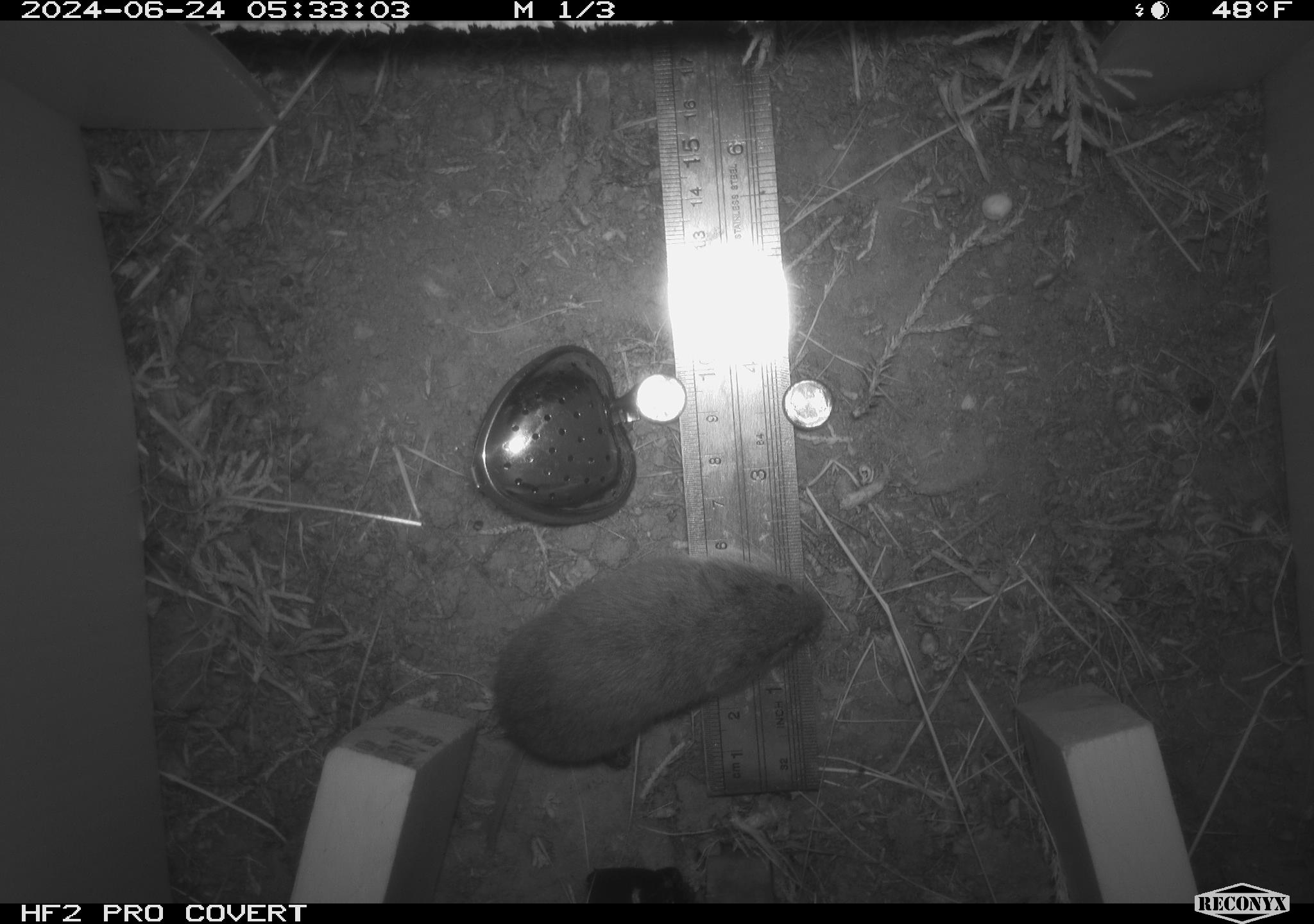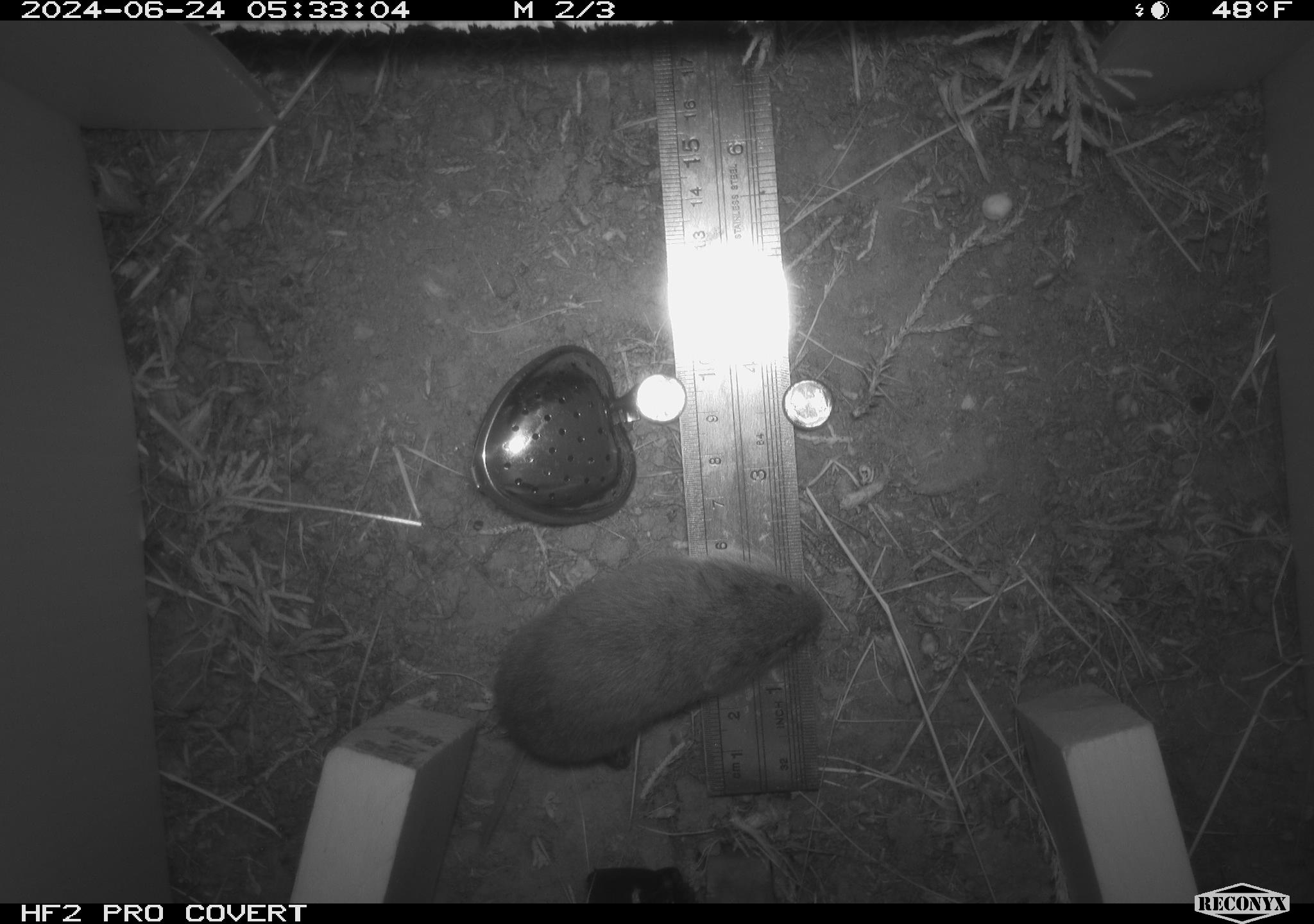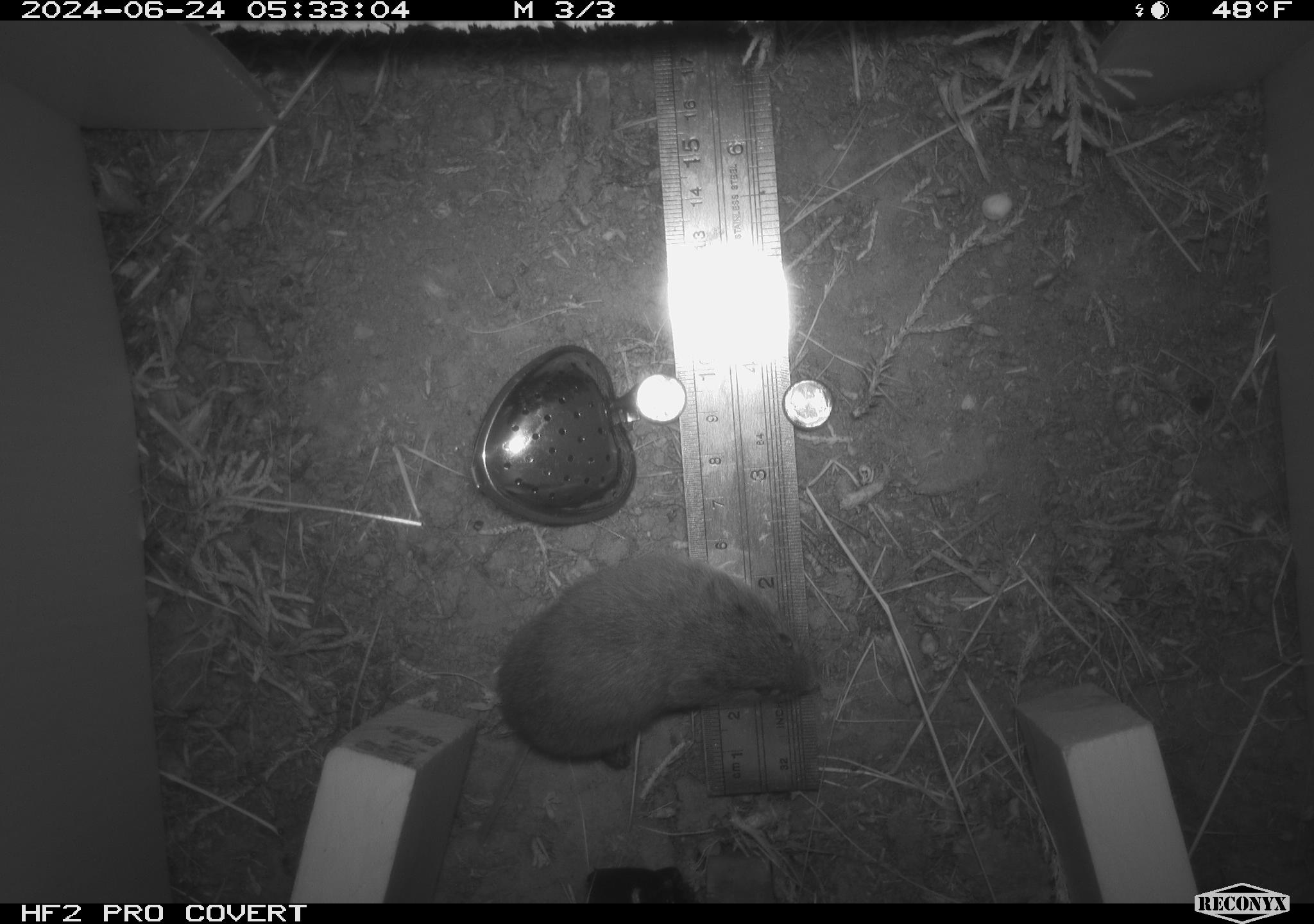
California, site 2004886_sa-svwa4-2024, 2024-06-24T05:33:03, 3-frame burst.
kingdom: Animalia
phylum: Chordata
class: Mammalia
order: Rodentia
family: Cricetidae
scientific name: Arvicolinae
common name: voles, lemmings, and muskrats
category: arvicolinae subfamily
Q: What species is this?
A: Arvicolinae subfamily (voles, lemmings, and muskrats) (Arvicolinae).